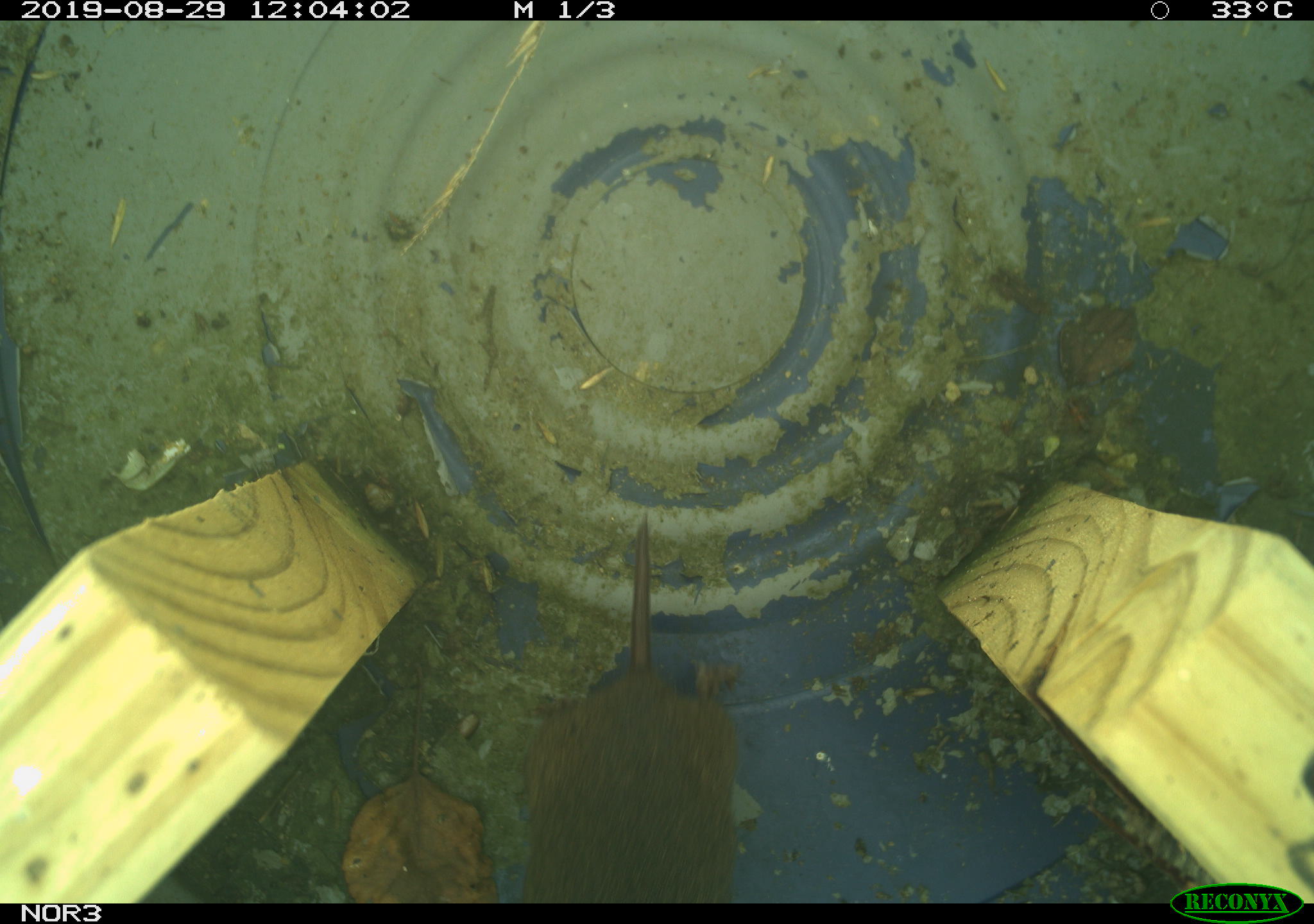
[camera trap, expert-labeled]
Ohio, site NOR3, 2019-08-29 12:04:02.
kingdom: Animalia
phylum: Chordata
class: Mammalia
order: Rodentia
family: Cricetidae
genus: Microtus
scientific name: Microtus pennsylvanicus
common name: meadow vole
Meadow vole (Microtus pennsylvanicus).